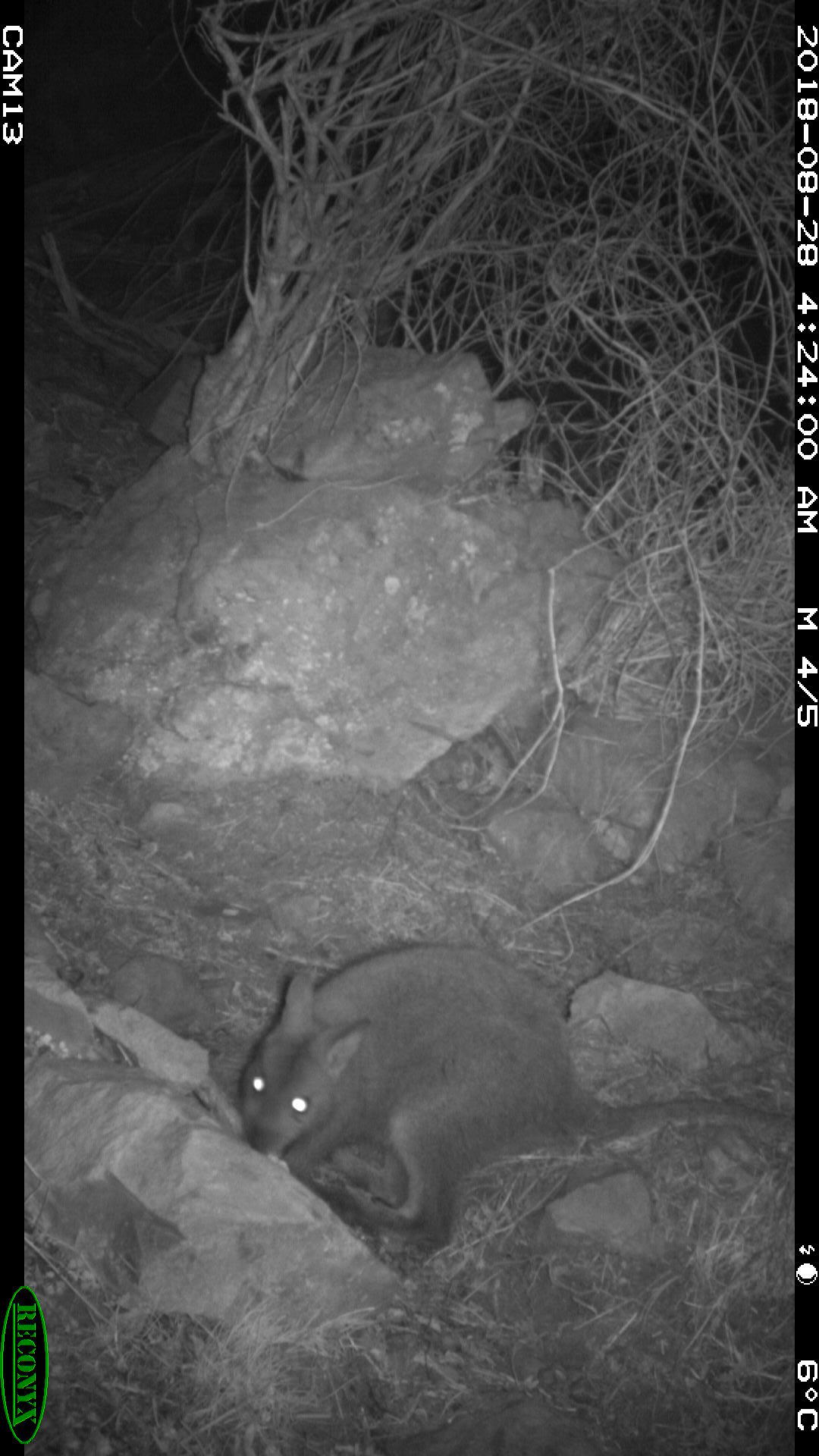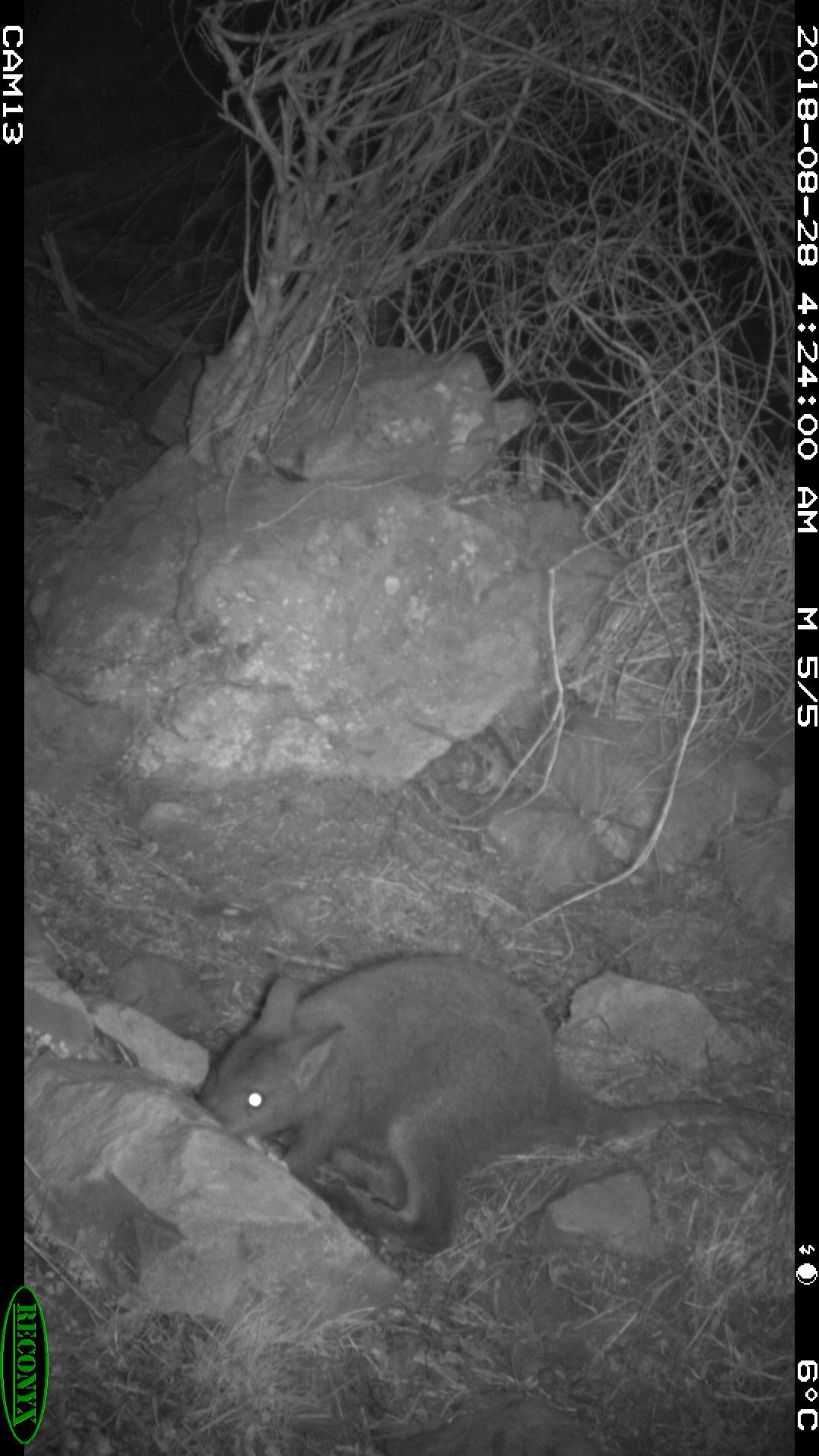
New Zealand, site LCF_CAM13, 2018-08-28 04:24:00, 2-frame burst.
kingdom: Animalia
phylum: Chordata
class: Mammalia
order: Diprotodontia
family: Macropodidae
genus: Notamacropus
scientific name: Notamacropus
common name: wallaby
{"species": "wallaby (Notamacropus)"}